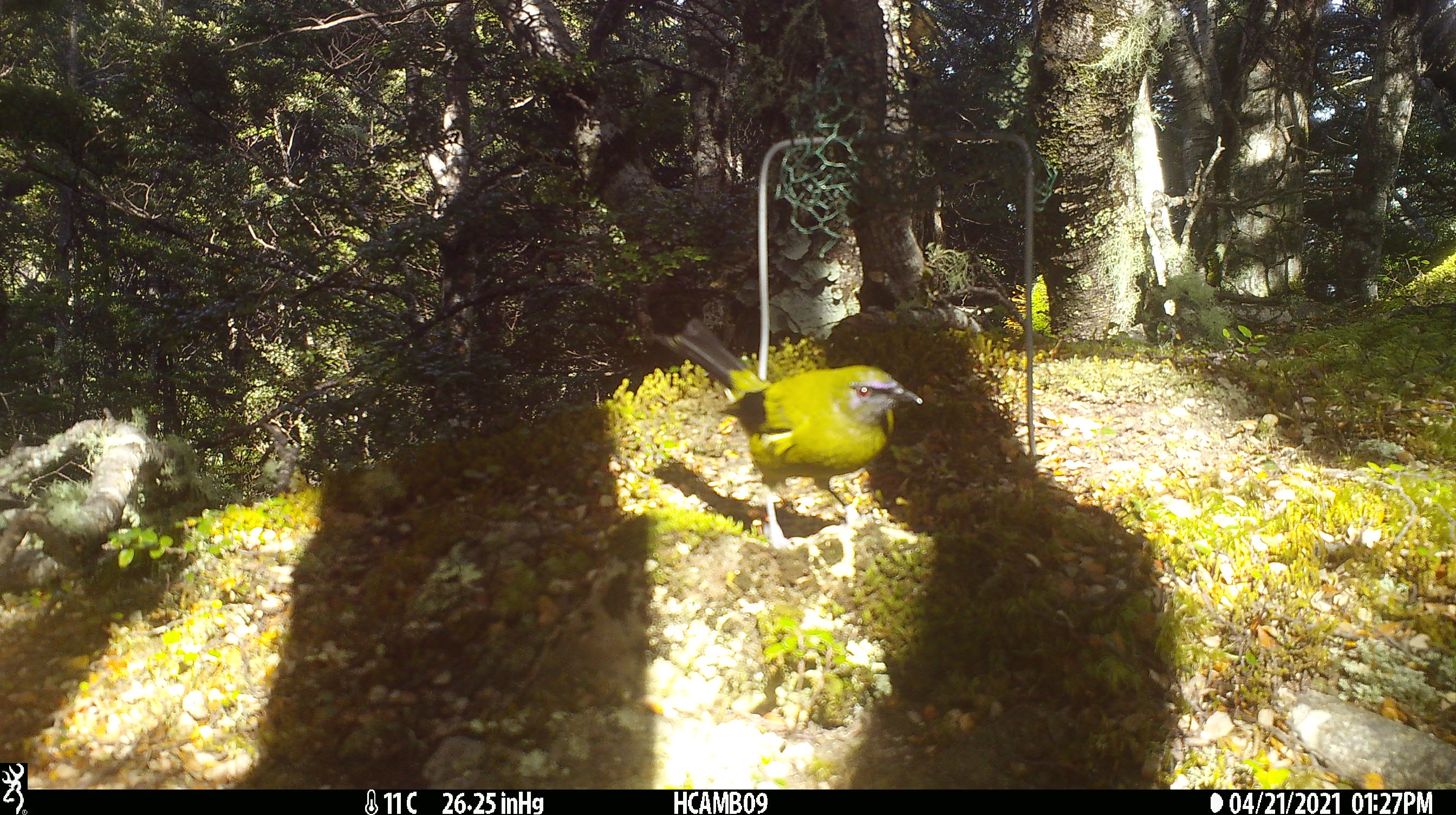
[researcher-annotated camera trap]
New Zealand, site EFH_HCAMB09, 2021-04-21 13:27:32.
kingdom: Animalia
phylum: Chordata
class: Aves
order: Passeriformes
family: Meliphagidae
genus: Anthornis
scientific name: Anthornis melanura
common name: new zealand bellbird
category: bellbird